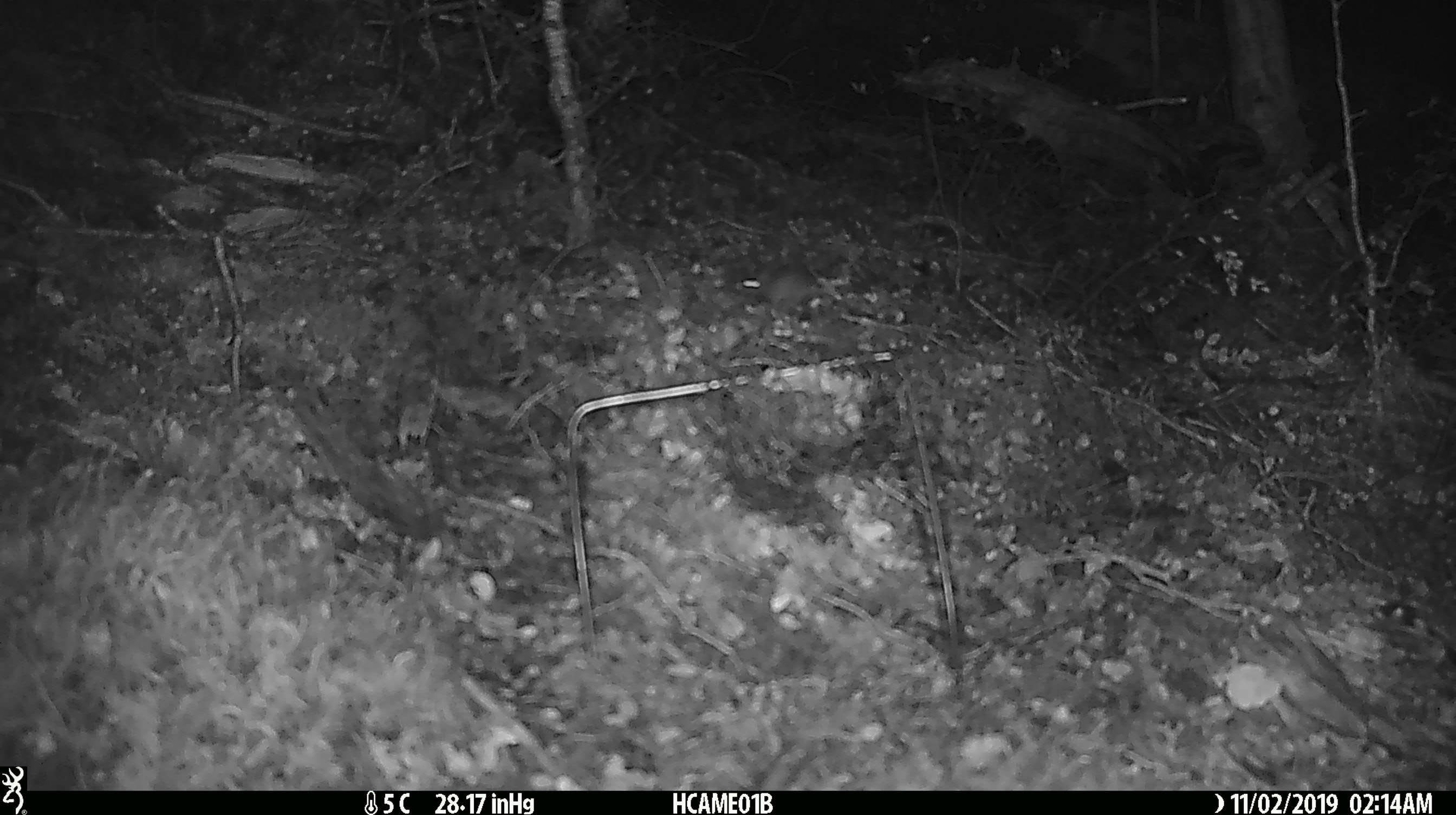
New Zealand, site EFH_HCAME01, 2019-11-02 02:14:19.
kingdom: Animalia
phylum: Chordata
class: Mammalia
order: Rodentia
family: Muridae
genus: Mus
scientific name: Mus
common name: mouse